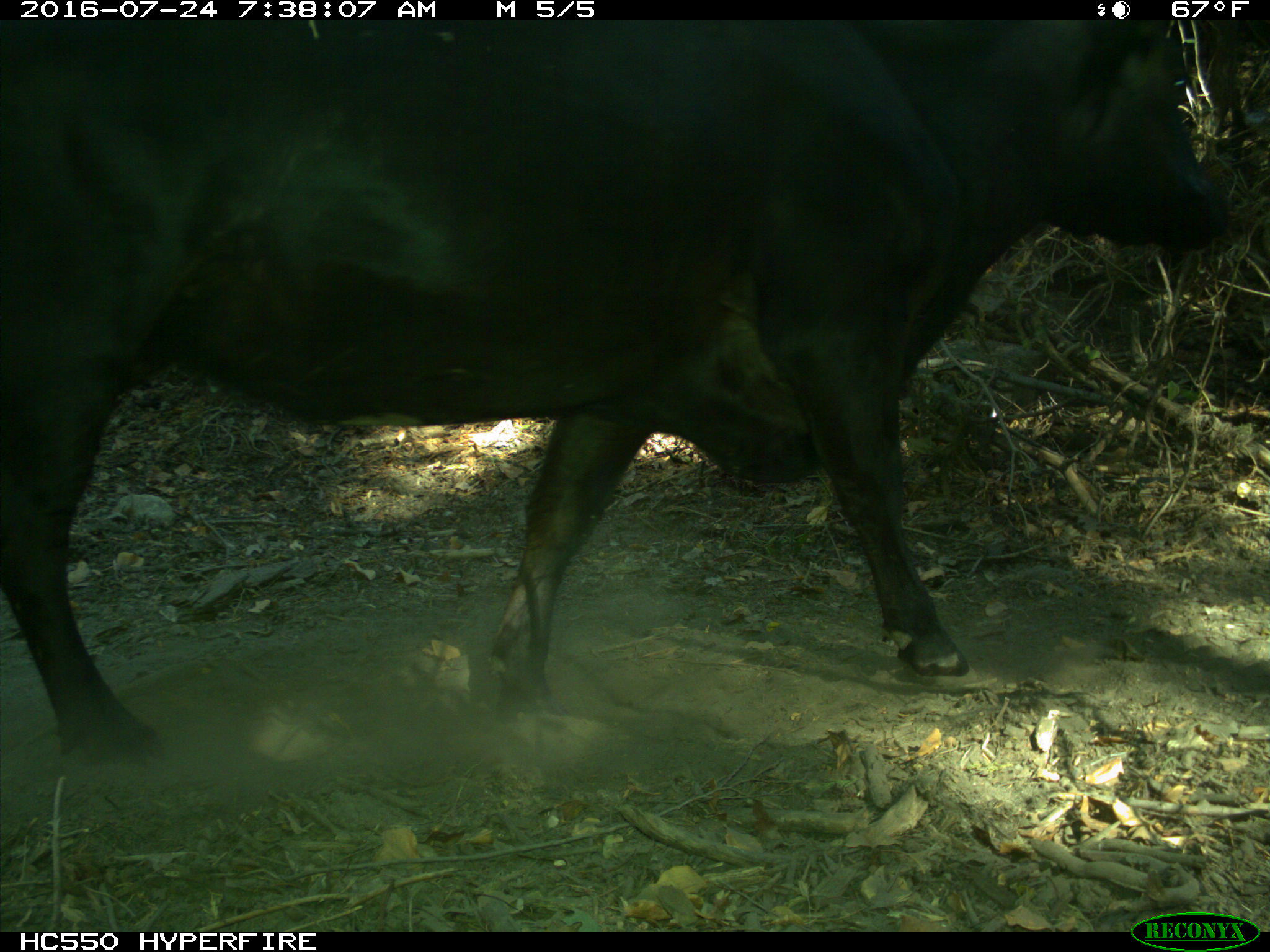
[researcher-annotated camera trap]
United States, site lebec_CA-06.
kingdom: Animalia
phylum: Chordata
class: Mammalia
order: Artiodactyla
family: Bovidae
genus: Bos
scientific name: Bos taurus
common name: domestic cow